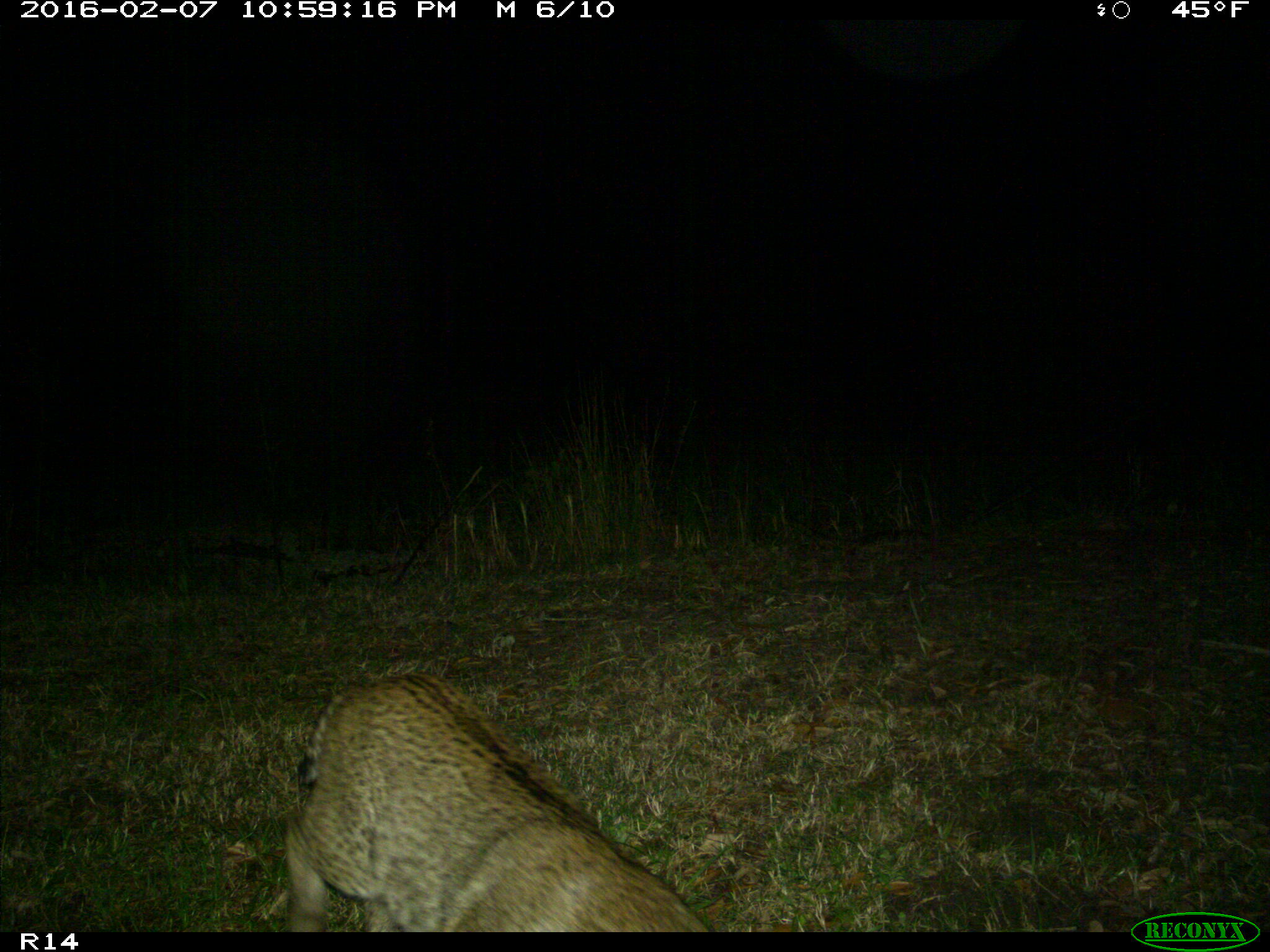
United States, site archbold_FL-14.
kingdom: Animalia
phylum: Chordata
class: Mammalia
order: Carnivora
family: Felidae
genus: Lynx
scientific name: Lynx rufus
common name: bobcat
Lynx rufus (bobcat).